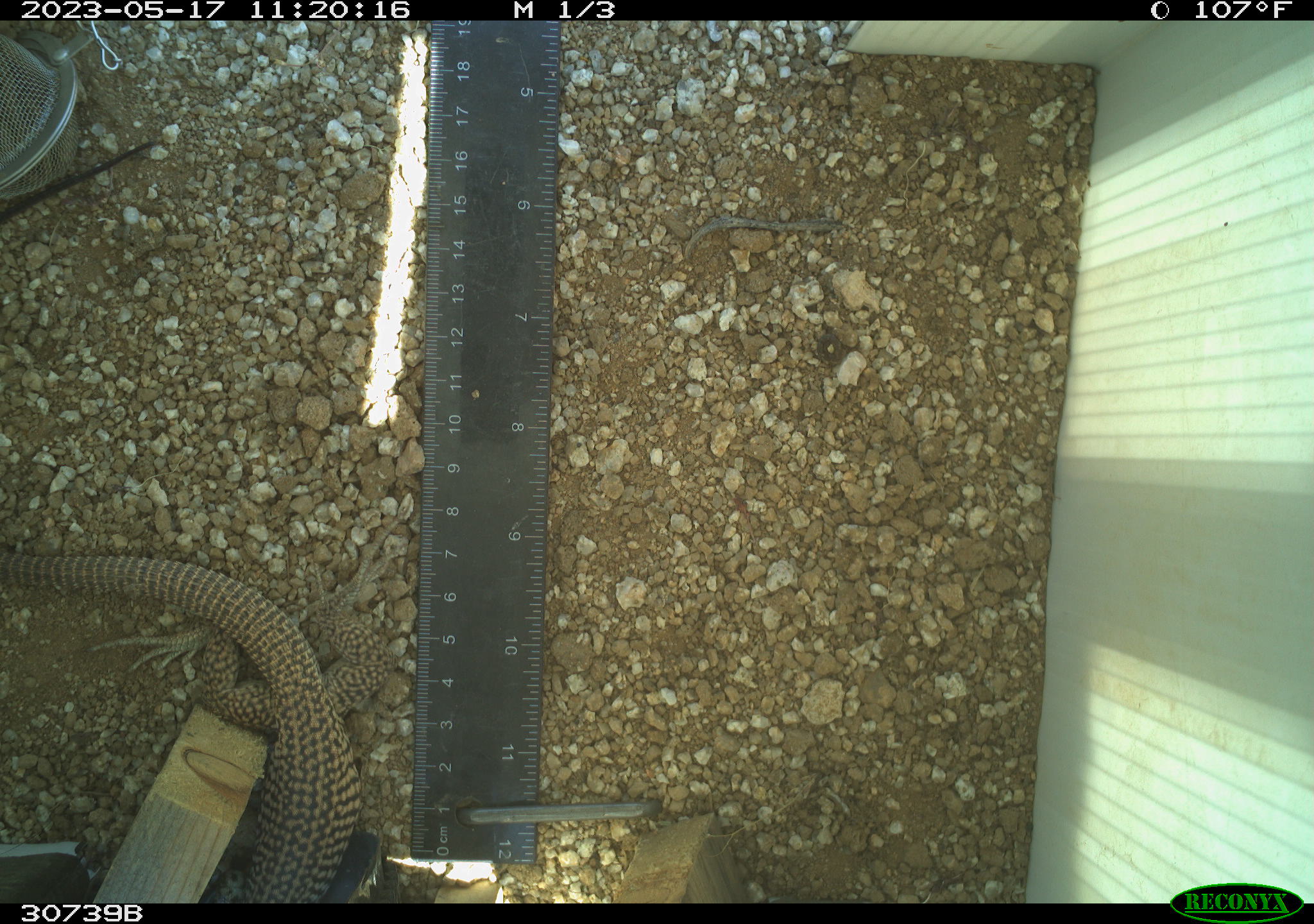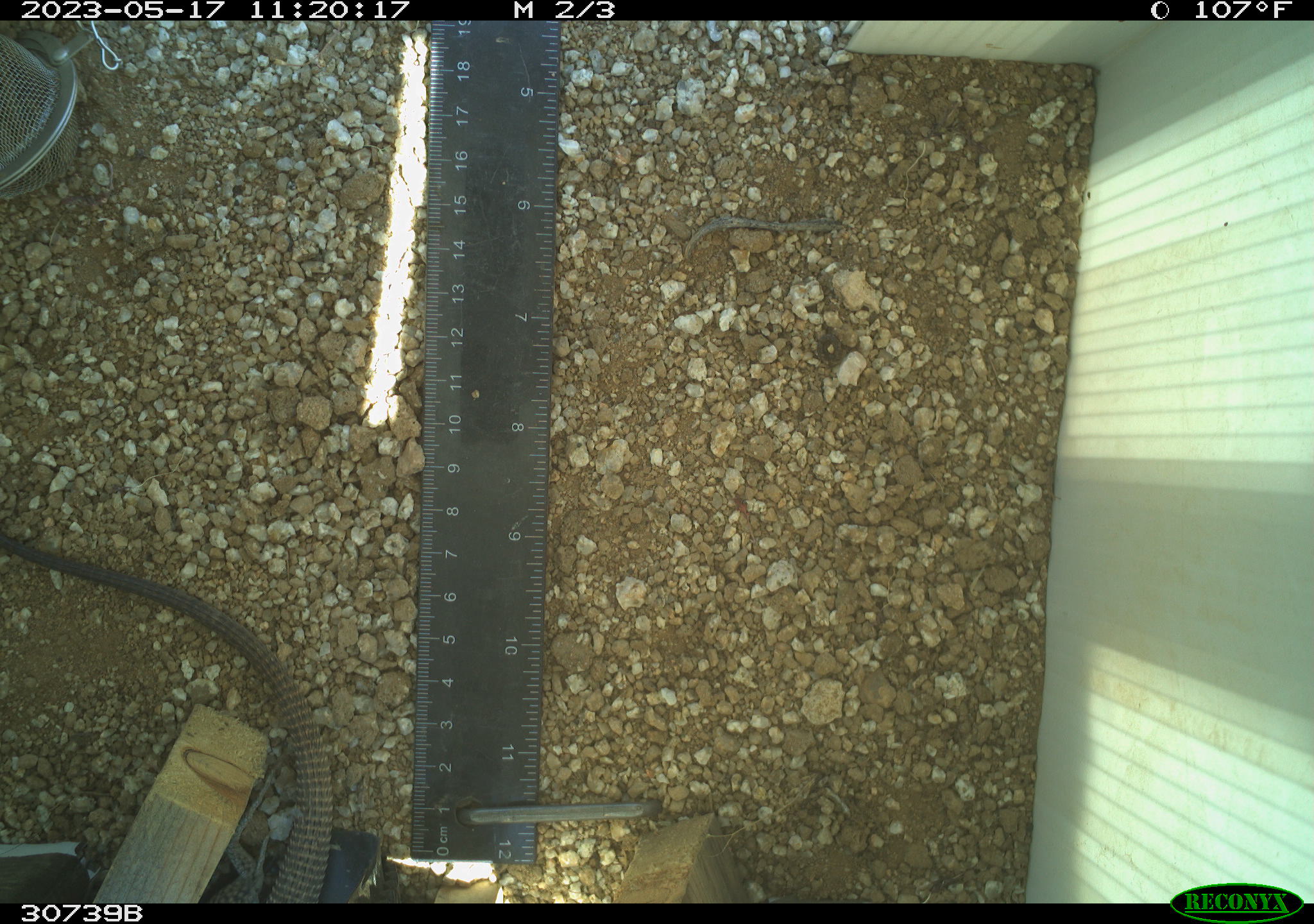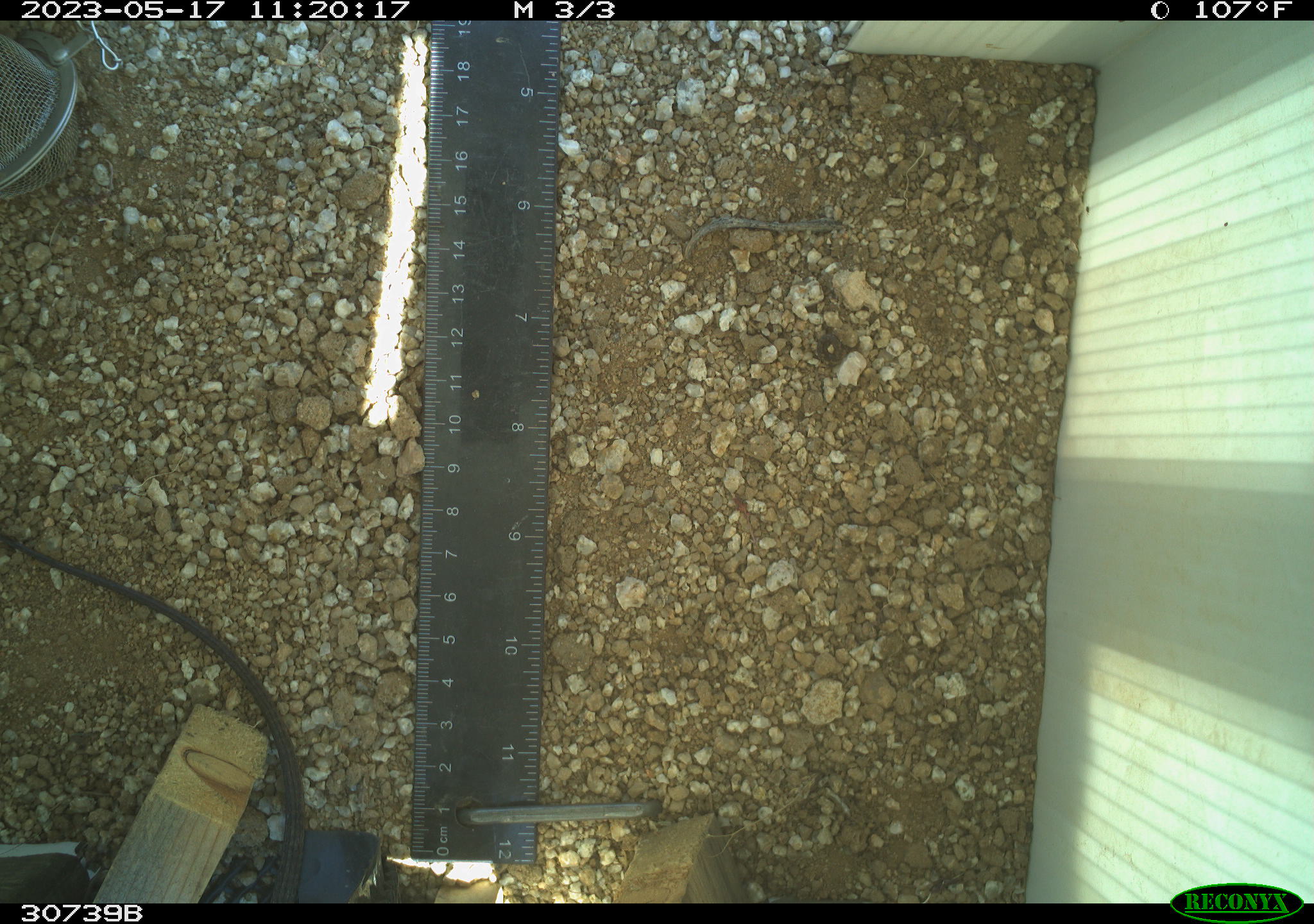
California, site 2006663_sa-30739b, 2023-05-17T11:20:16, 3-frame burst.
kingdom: Animalia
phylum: Chordata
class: Reptilia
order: Squamata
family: Teiidae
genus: Aspidoscelis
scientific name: Aspidoscelis tigris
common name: western whiptail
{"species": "western whiptail (Aspidoscelis tigris)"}